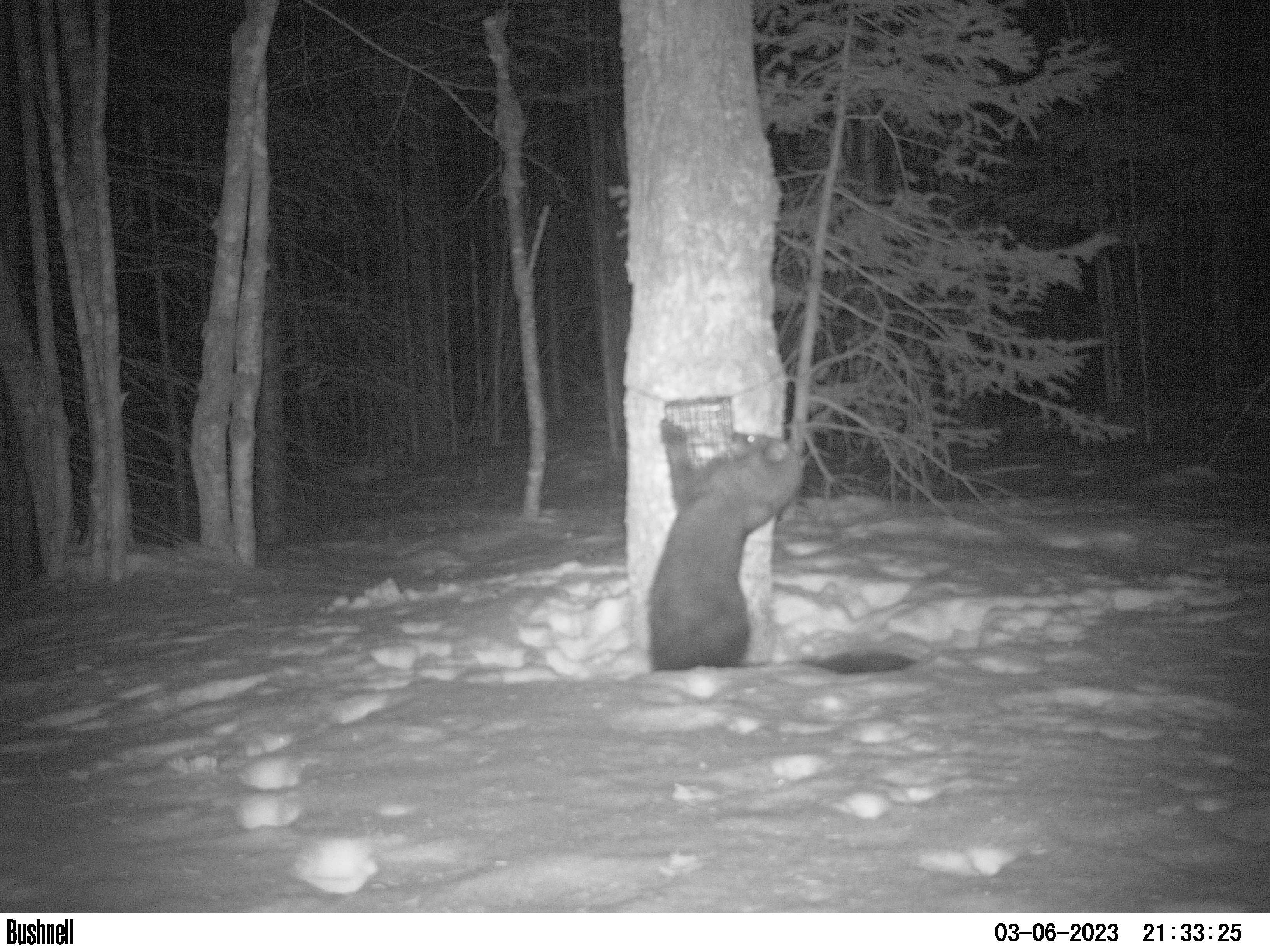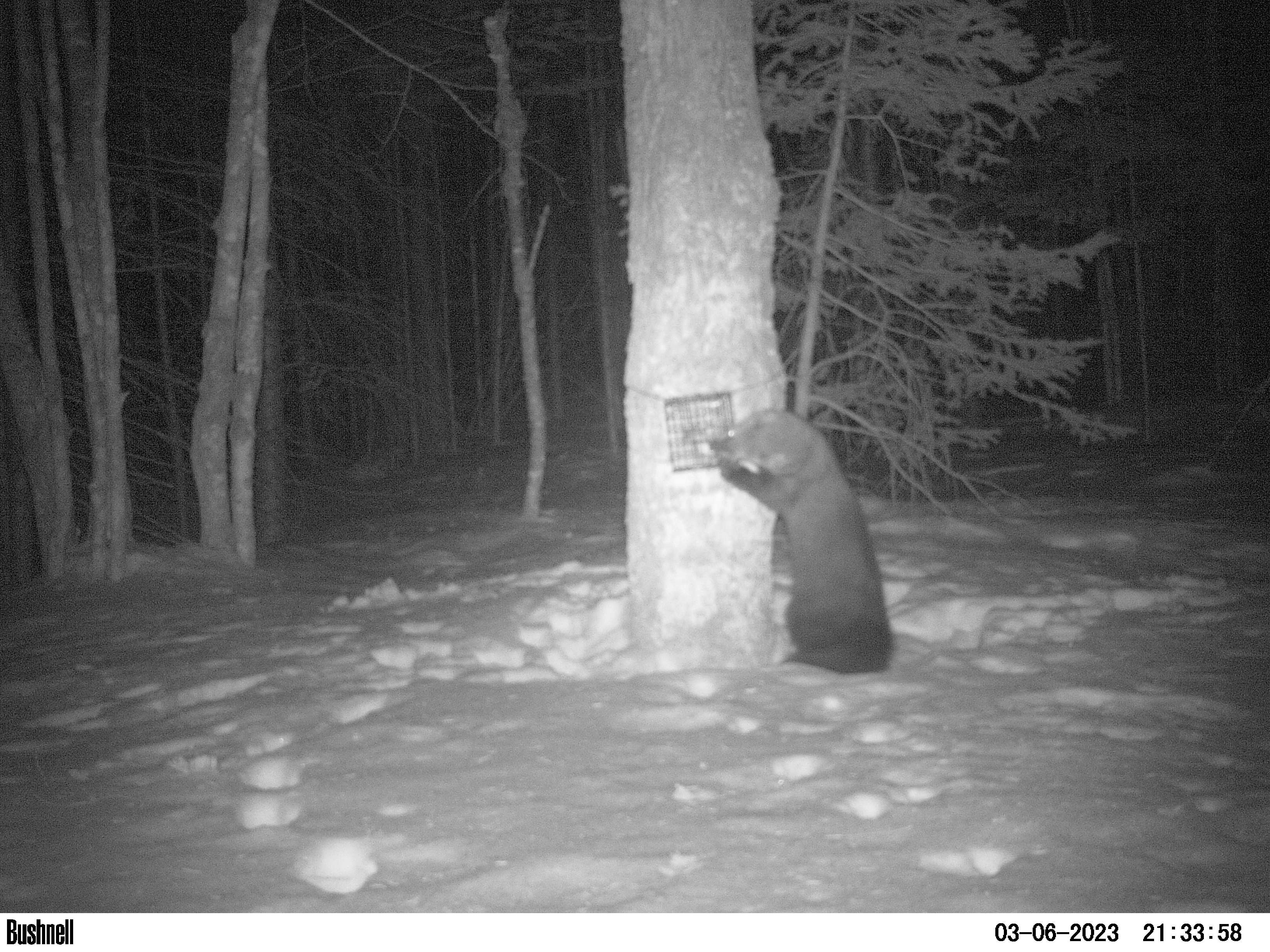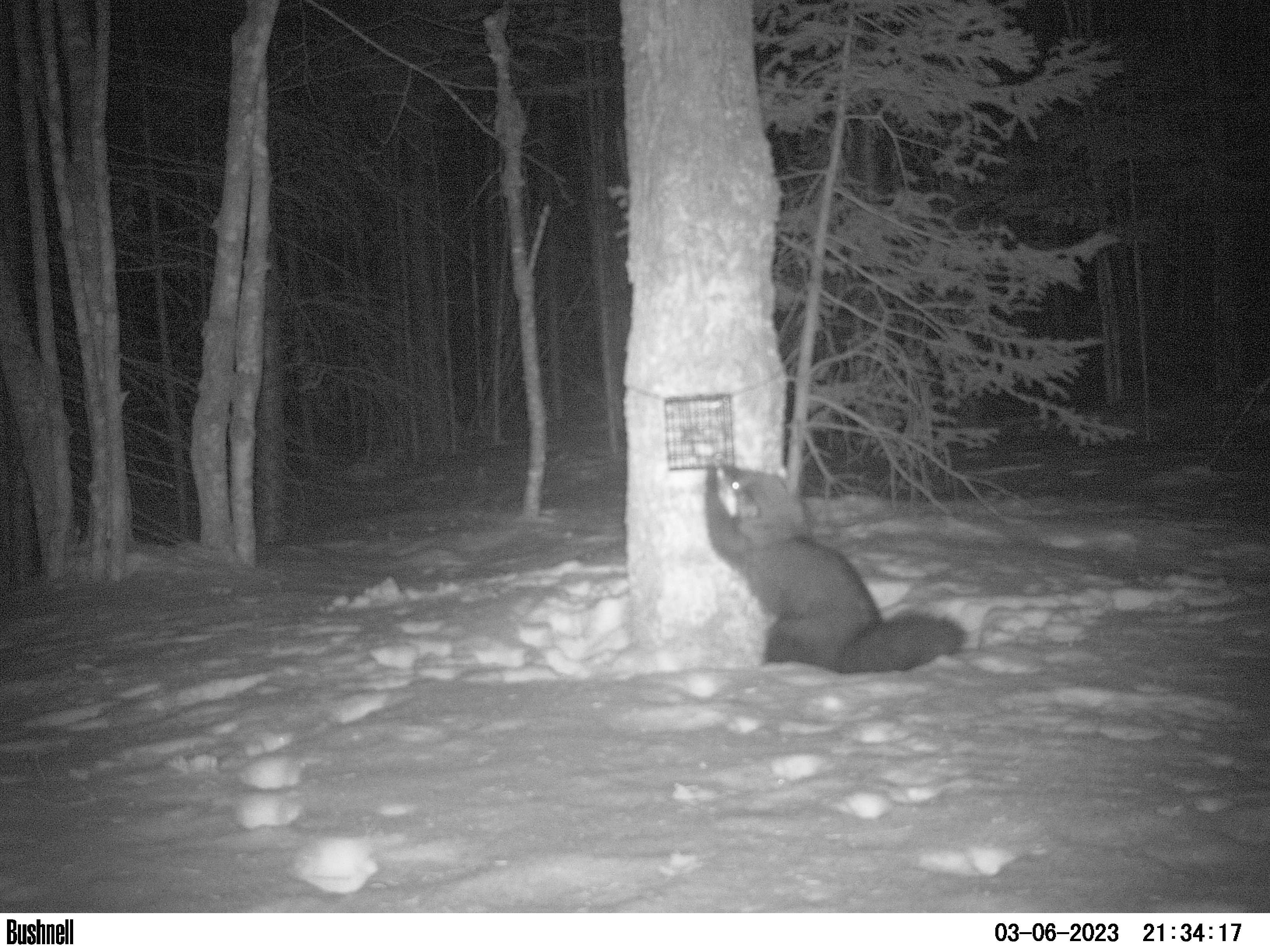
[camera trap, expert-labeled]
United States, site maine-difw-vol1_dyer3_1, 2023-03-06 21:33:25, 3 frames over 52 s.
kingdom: Animalia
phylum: Chordata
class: Mammalia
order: Carnivora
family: Mustelidae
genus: Pekania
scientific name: Pekania pennanti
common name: fisher